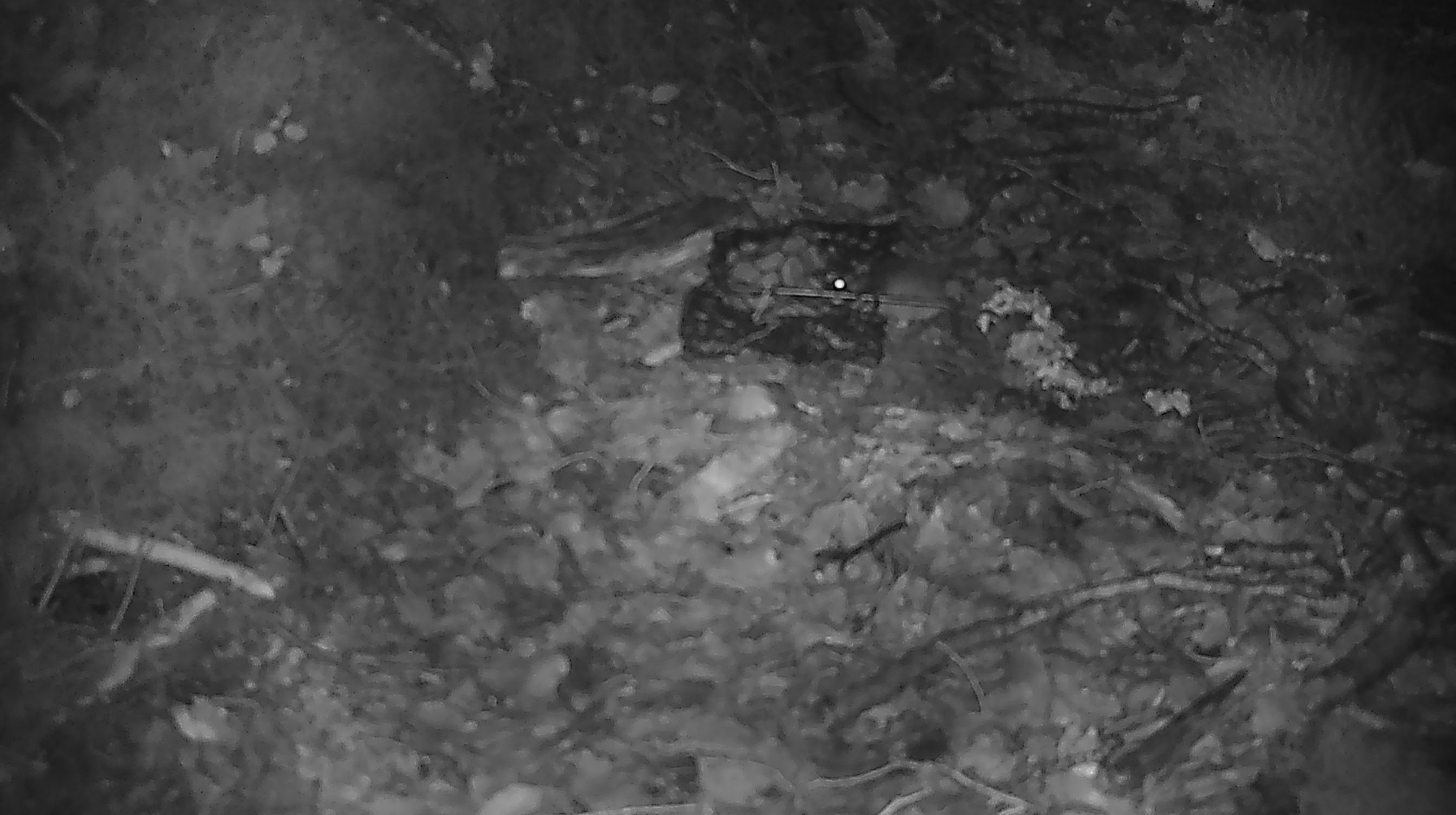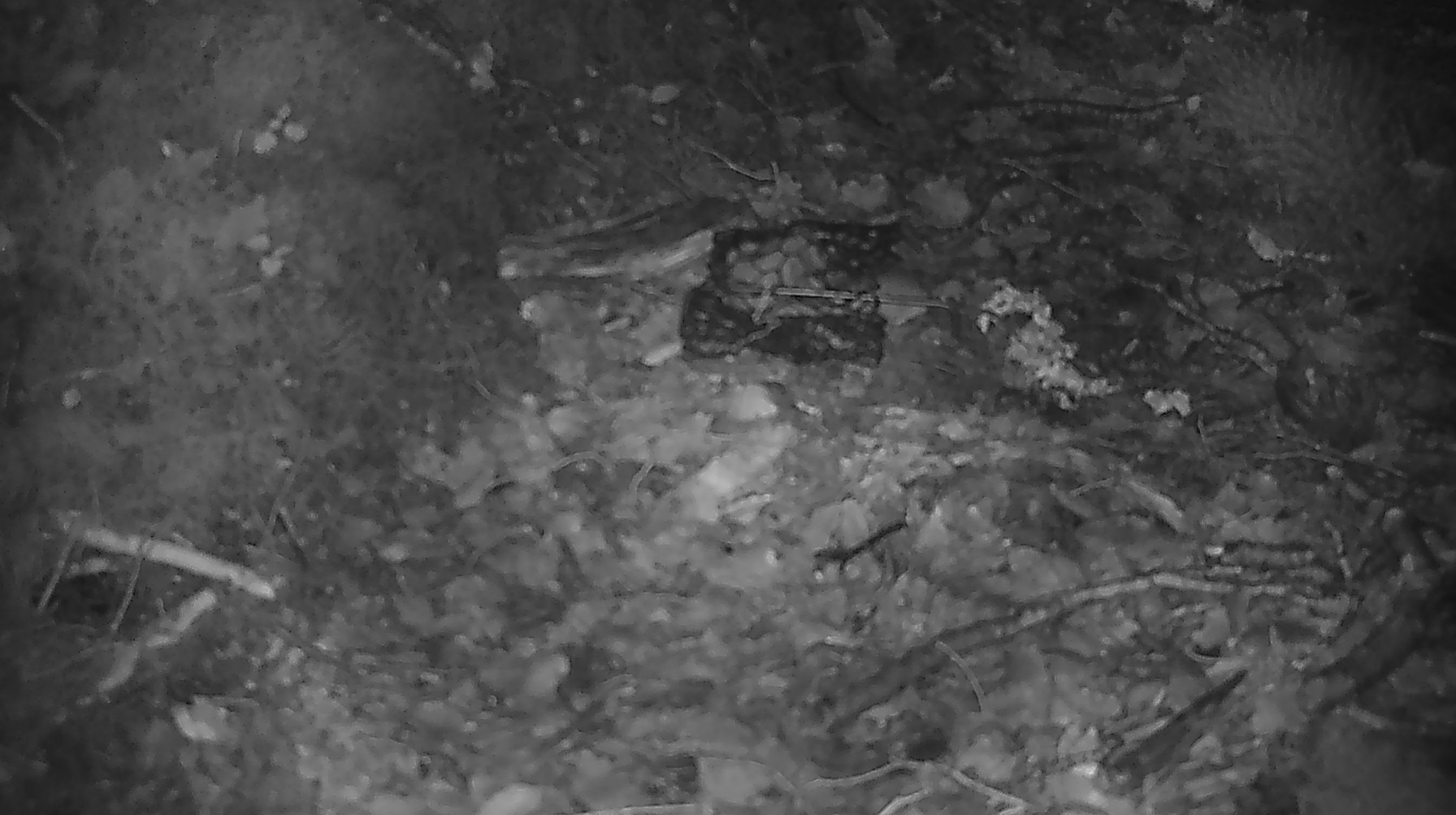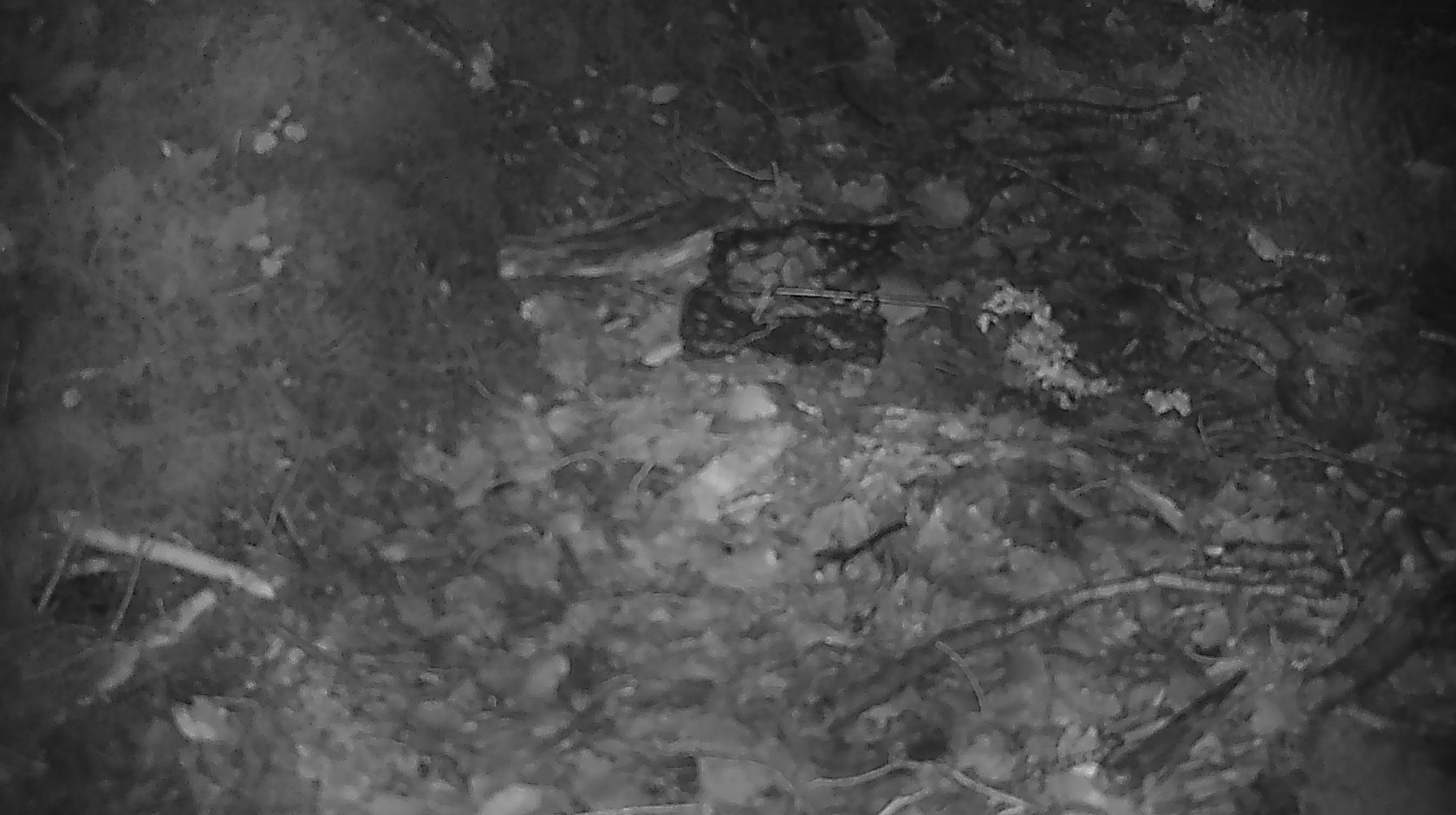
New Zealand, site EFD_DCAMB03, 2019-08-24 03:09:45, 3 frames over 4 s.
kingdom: Animalia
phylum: Chordata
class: Mammalia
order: Rodentia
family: Muridae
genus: Mus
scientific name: Mus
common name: mouse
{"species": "mouse (Mus)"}